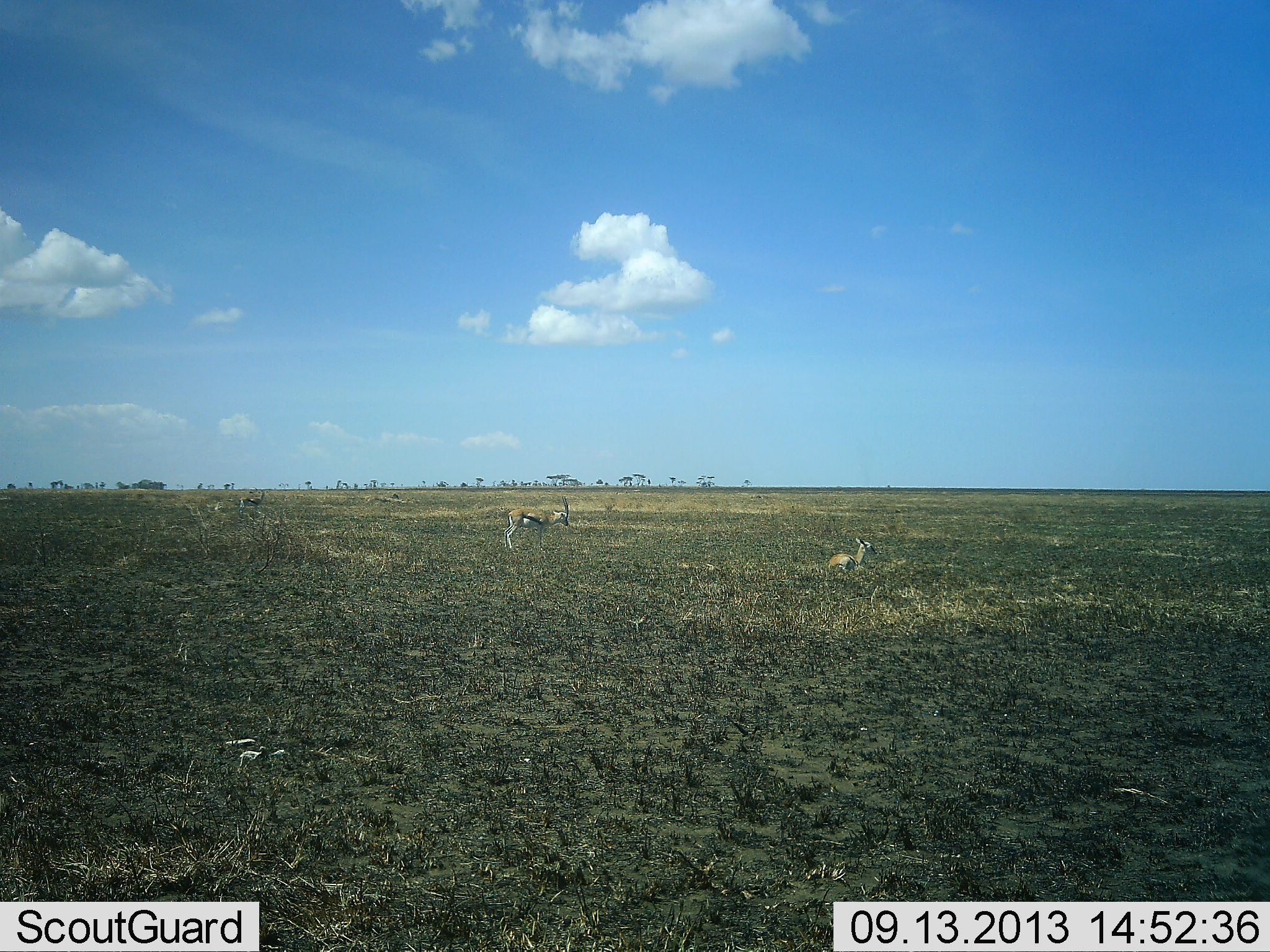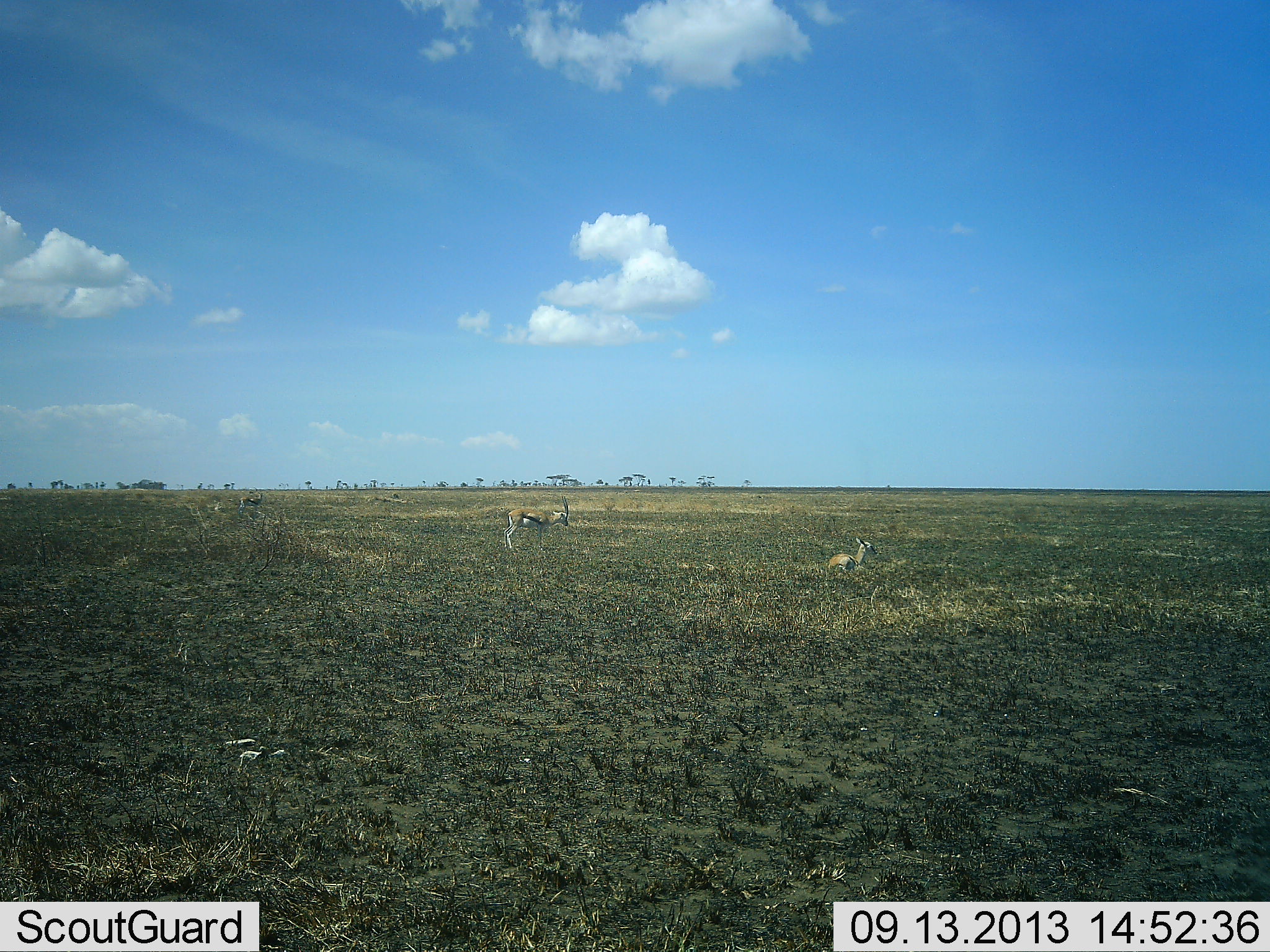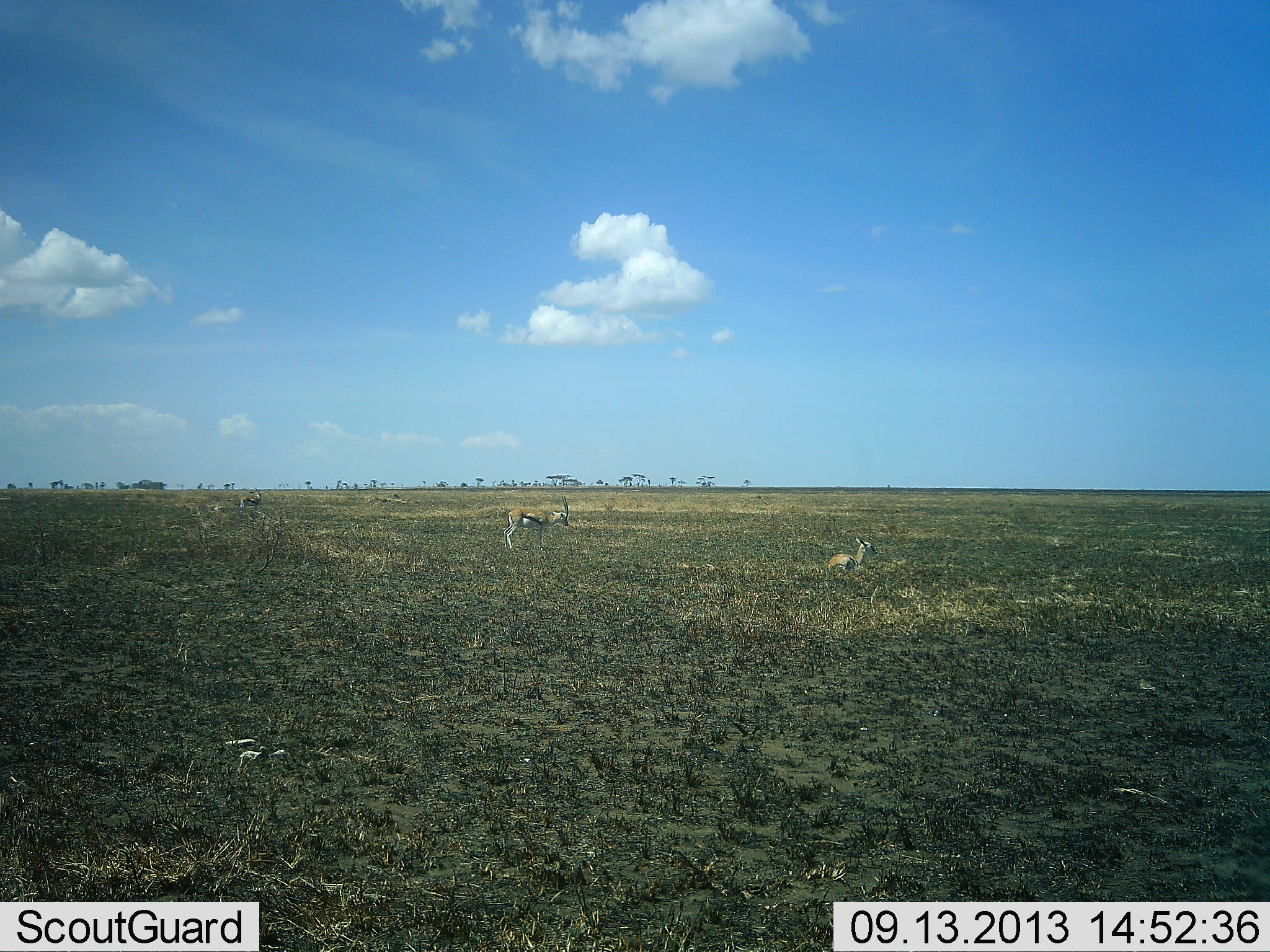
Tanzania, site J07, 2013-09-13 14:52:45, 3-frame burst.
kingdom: Animalia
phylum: Chordata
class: Mammalia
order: Artiodactyla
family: Bovidae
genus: Eudorcas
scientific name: Eudorcas thomsonii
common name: thomson's gazelle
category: gazellethomsons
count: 3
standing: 84%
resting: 91%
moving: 3%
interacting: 0%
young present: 3%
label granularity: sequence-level